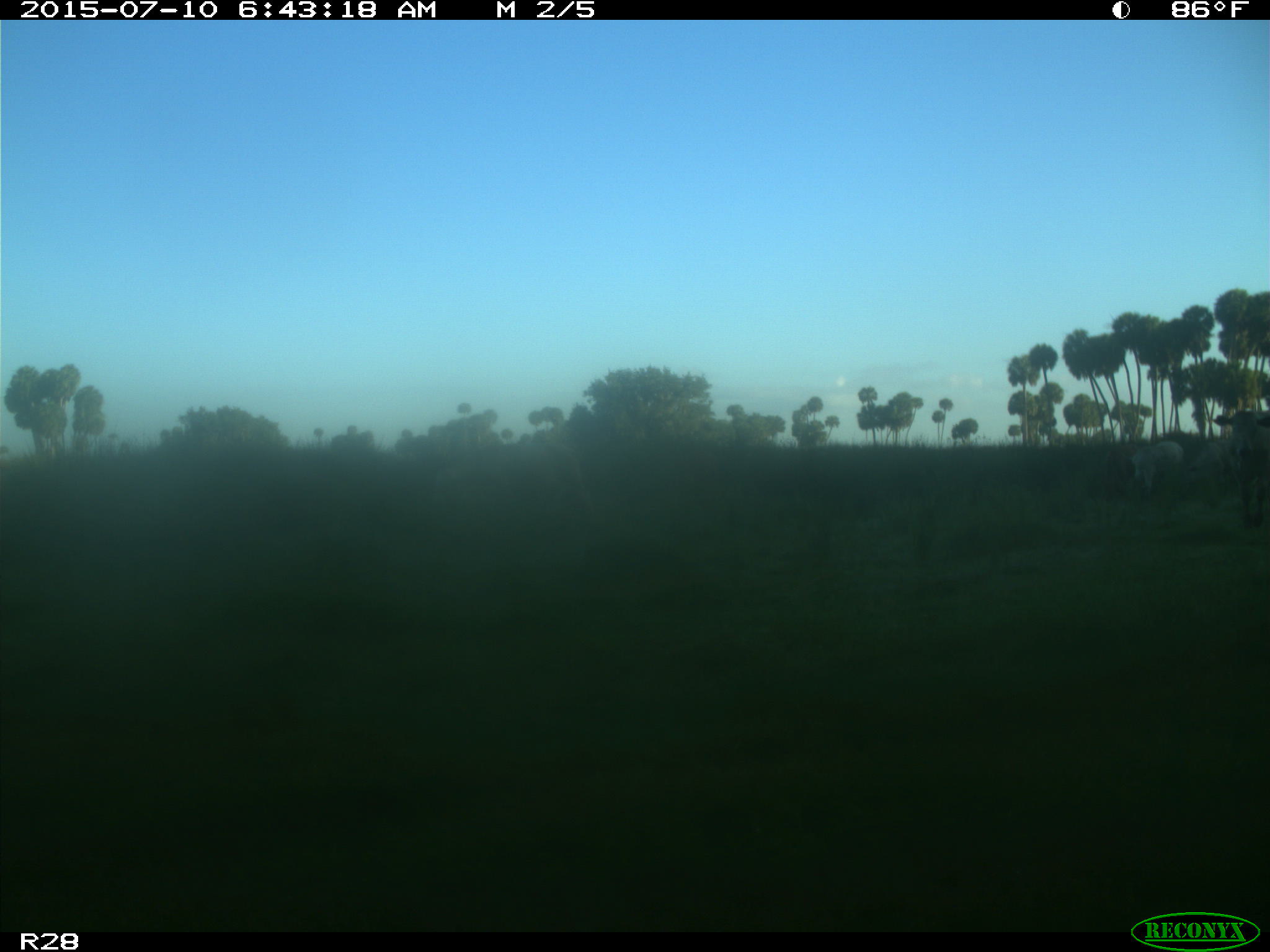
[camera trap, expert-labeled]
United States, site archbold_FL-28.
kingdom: Animalia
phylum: Chordata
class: Mammalia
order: Artiodactyla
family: Bovidae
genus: Bos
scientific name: Bos taurus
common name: domestic cow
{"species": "Bos taurus (domestic cow)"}